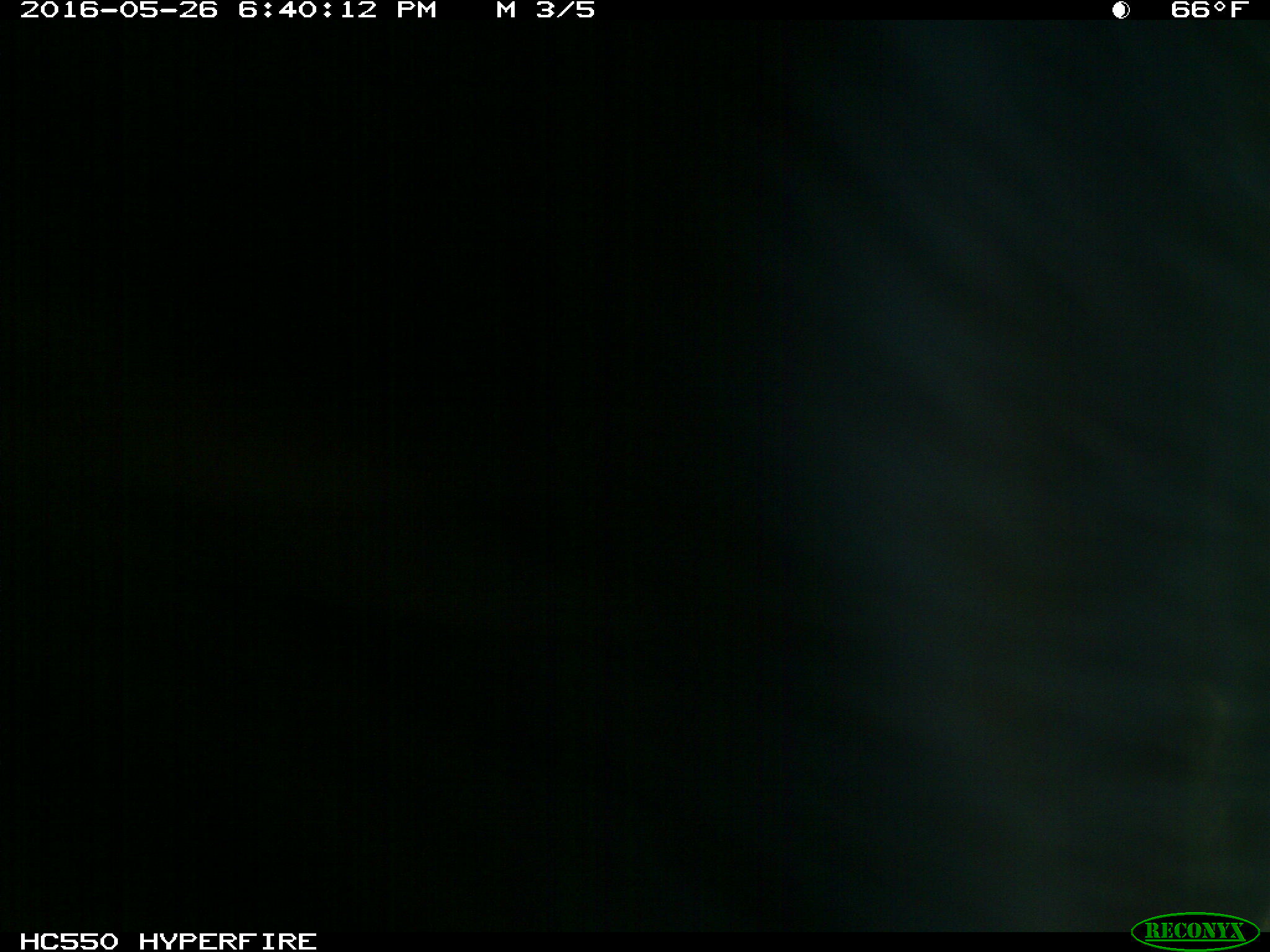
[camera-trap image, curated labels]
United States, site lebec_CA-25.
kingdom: Animalia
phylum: Chordata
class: Mammalia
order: Artiodactyla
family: Bovidae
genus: Bos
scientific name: Bos taurus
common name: domestic cow